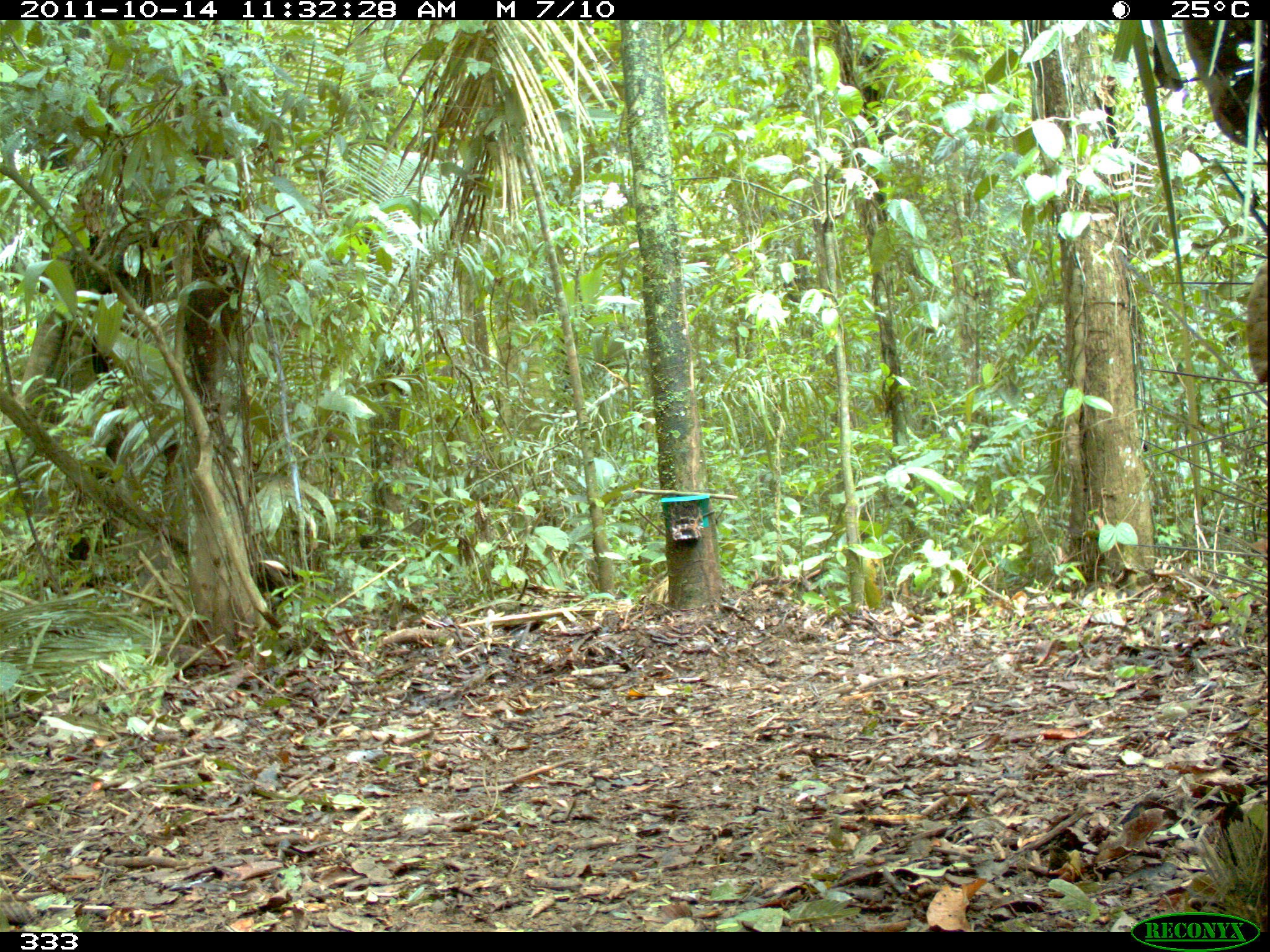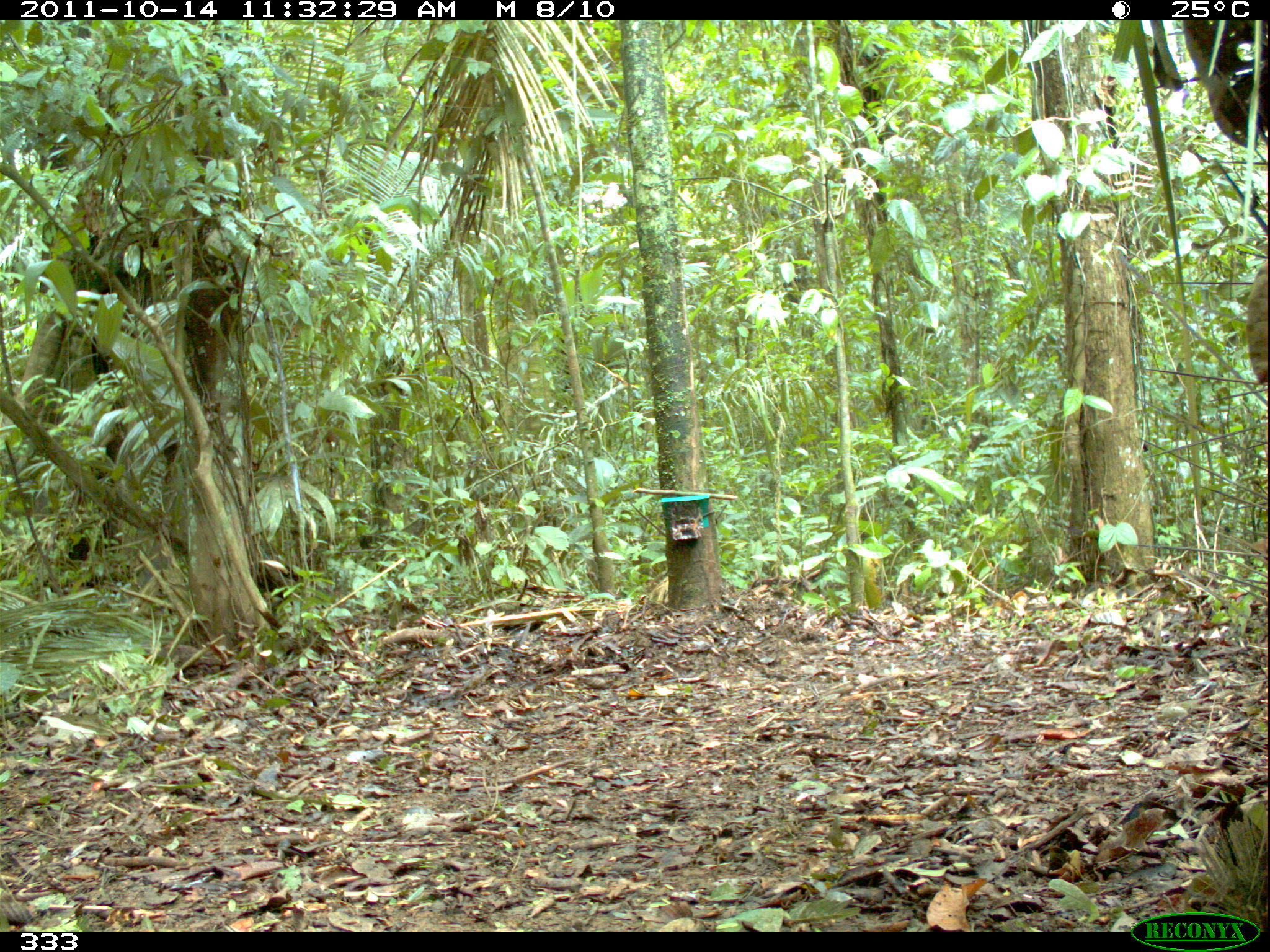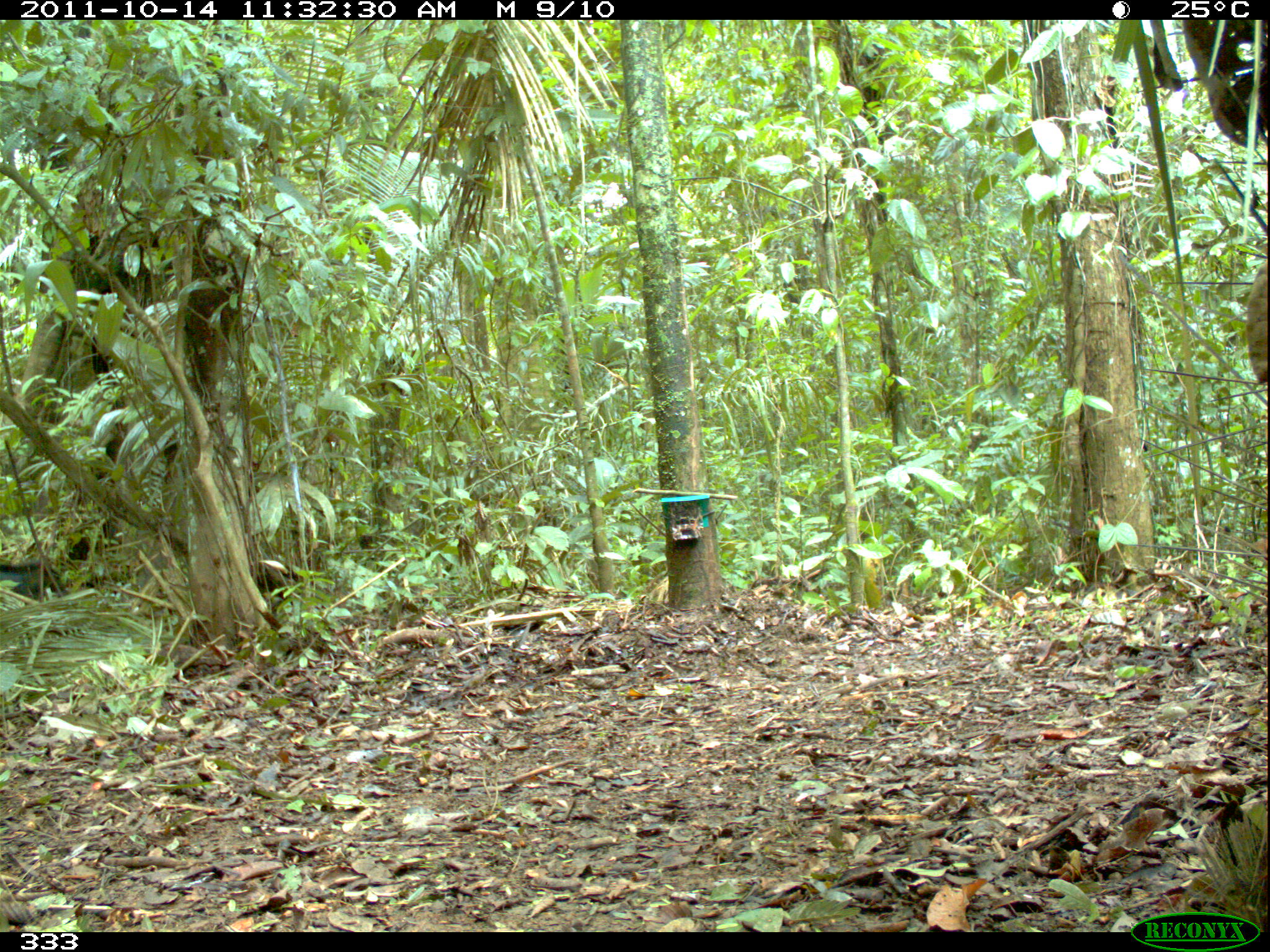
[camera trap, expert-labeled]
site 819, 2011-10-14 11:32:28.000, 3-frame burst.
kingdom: Animalia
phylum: Chordata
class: Mammalia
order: Artiodactyla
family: Tayassuidae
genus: Tayassu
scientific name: Tayassu pecari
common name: white-lipped peccary